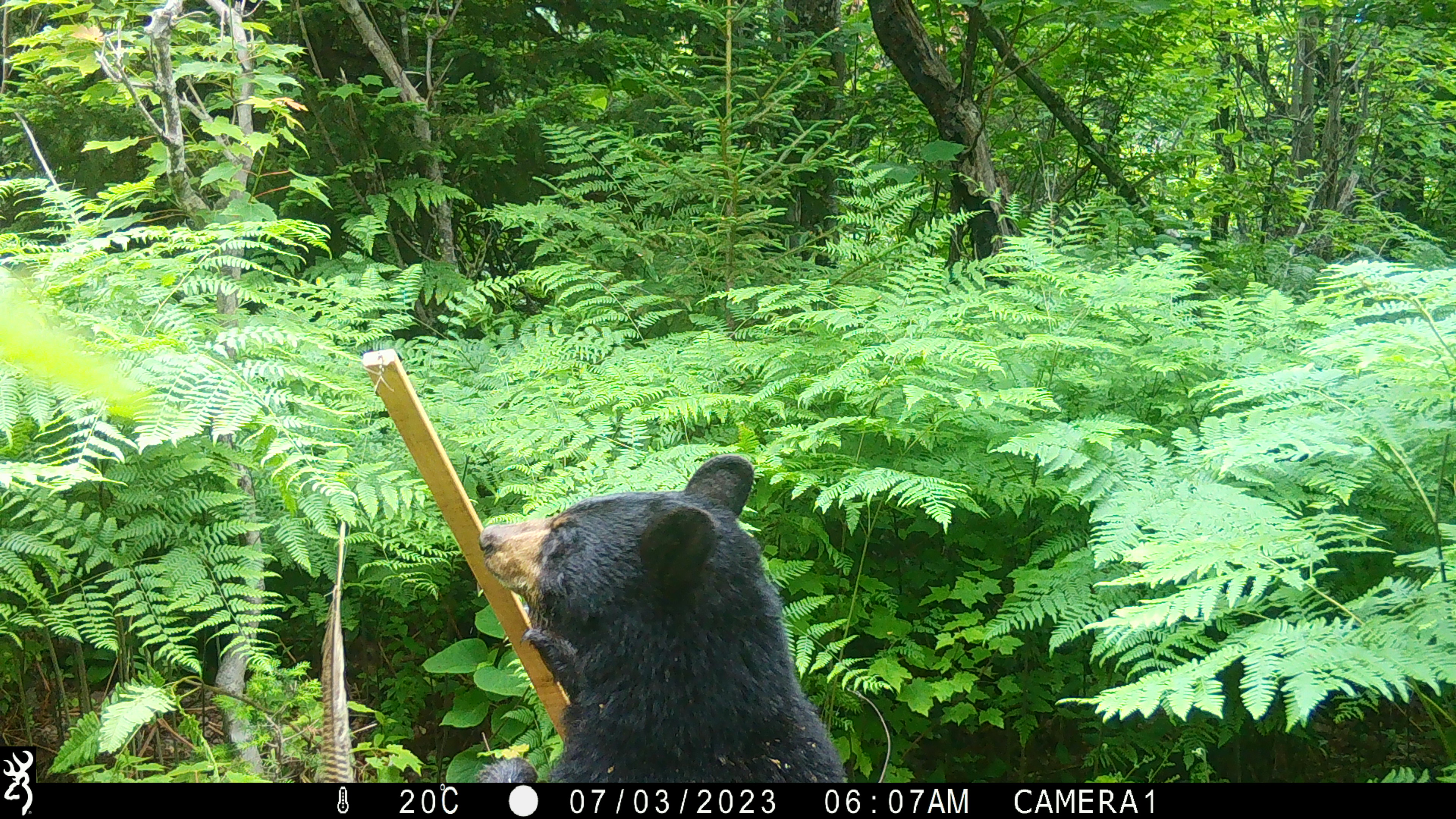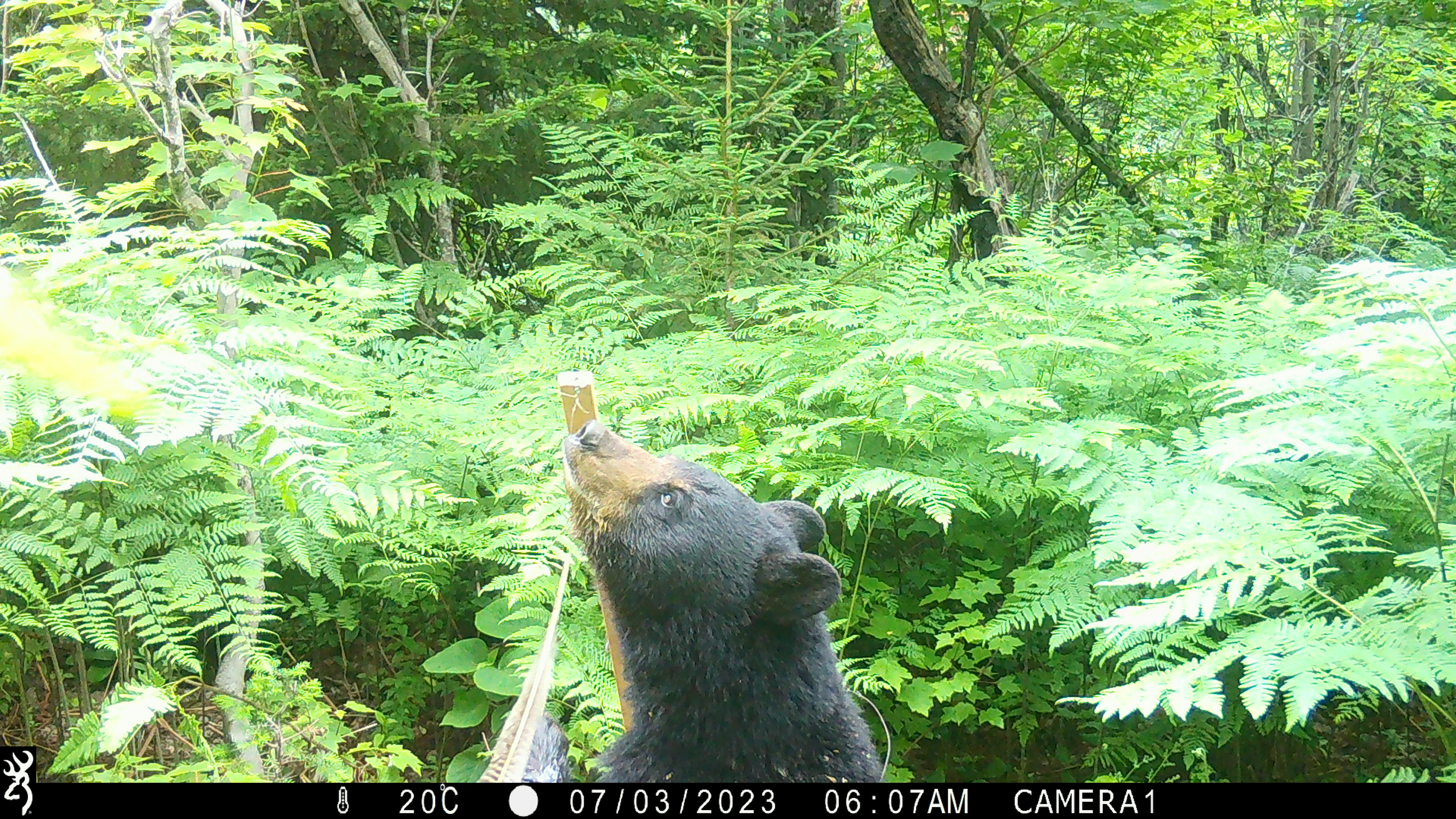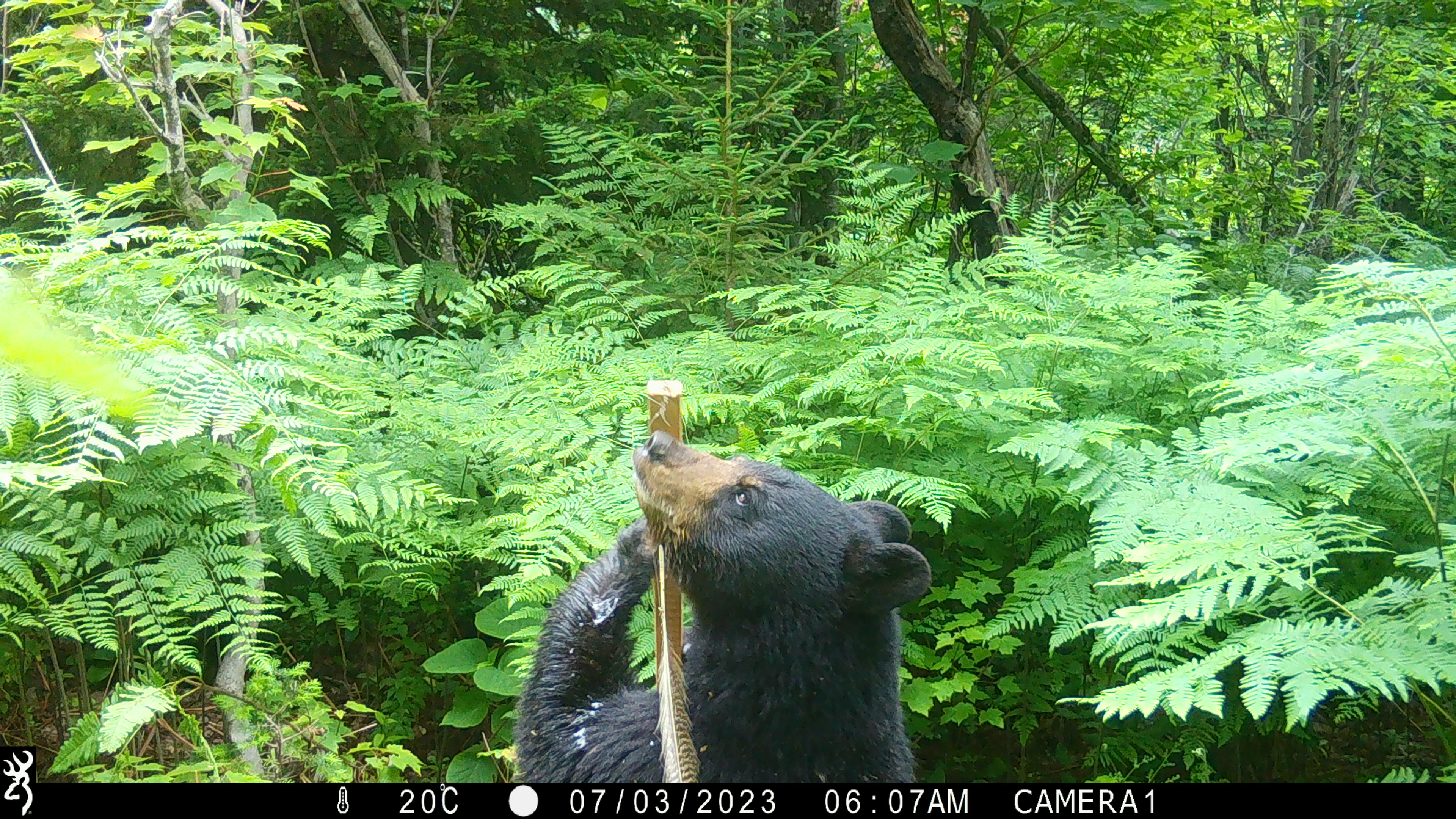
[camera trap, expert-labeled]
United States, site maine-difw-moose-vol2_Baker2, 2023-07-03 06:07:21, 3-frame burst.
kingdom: Animalia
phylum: Chordata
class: Mammalia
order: Carnivora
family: Ursidae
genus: Ursus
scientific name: Ursus americanus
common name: black bear